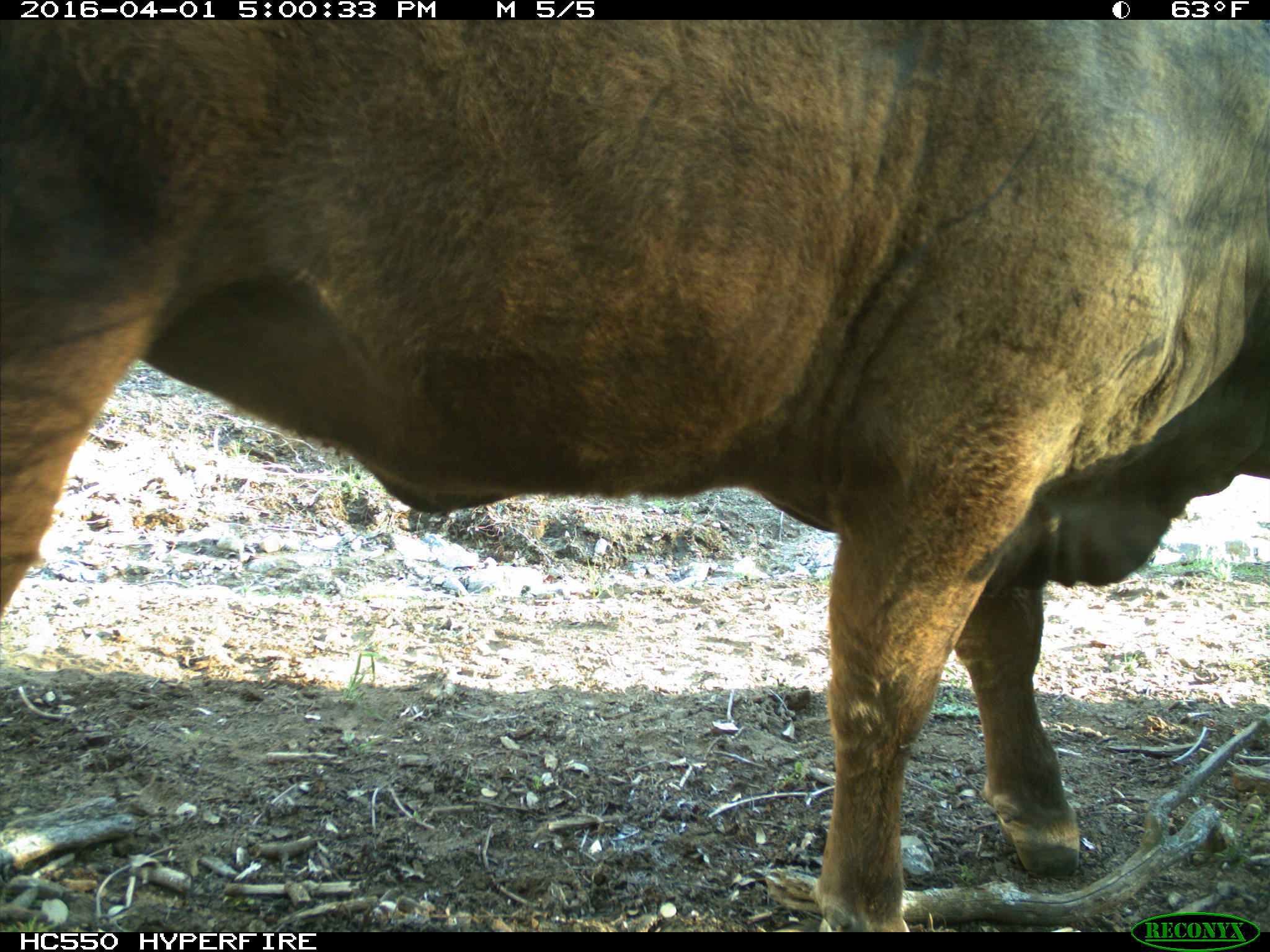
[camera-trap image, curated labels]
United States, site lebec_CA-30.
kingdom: Animalia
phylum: Chordata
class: Mammalia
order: Artiodactyla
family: Bovidae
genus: Bos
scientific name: Bos taurus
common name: domestic cow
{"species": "Bos taurus (domestic cow)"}